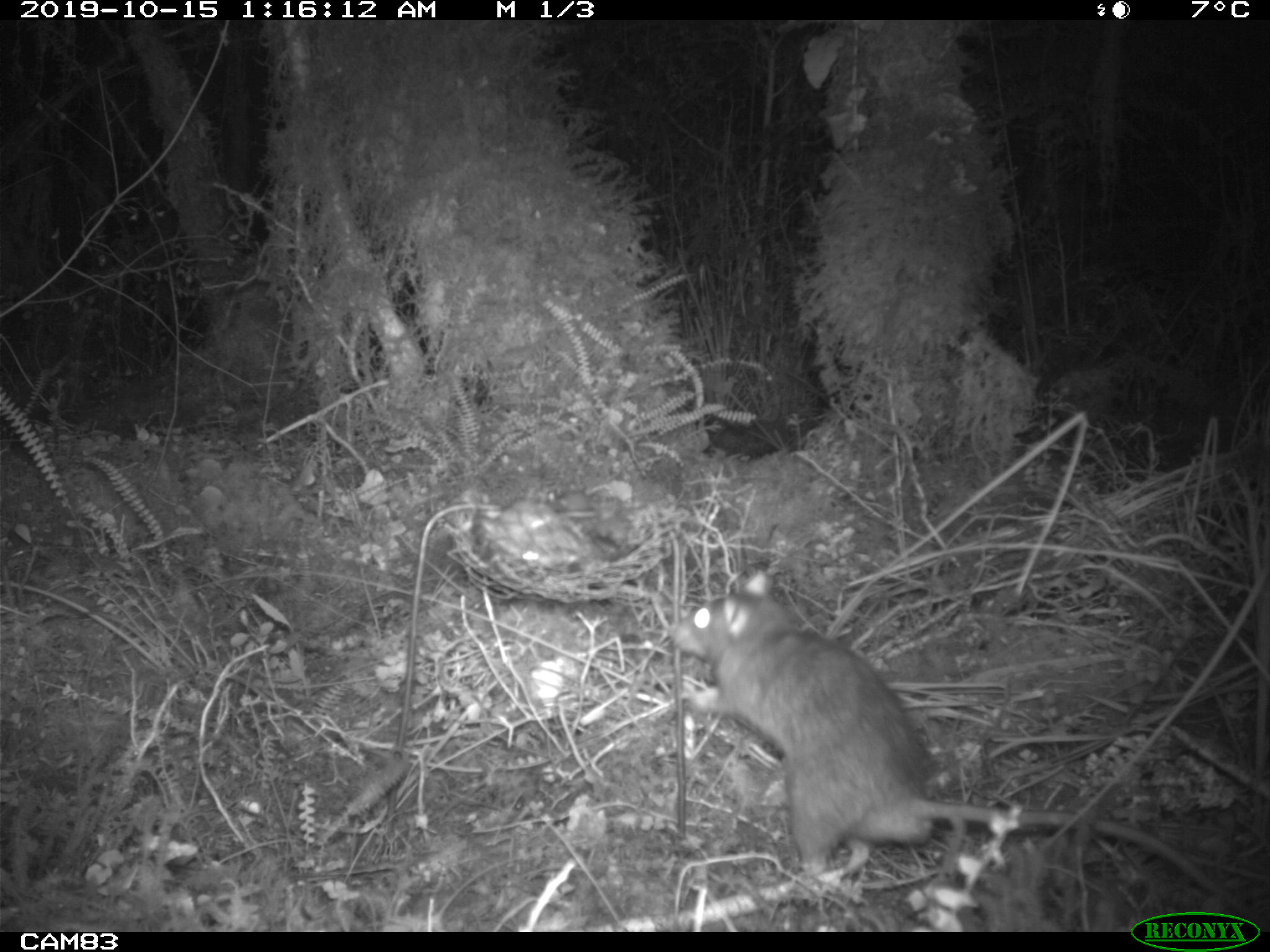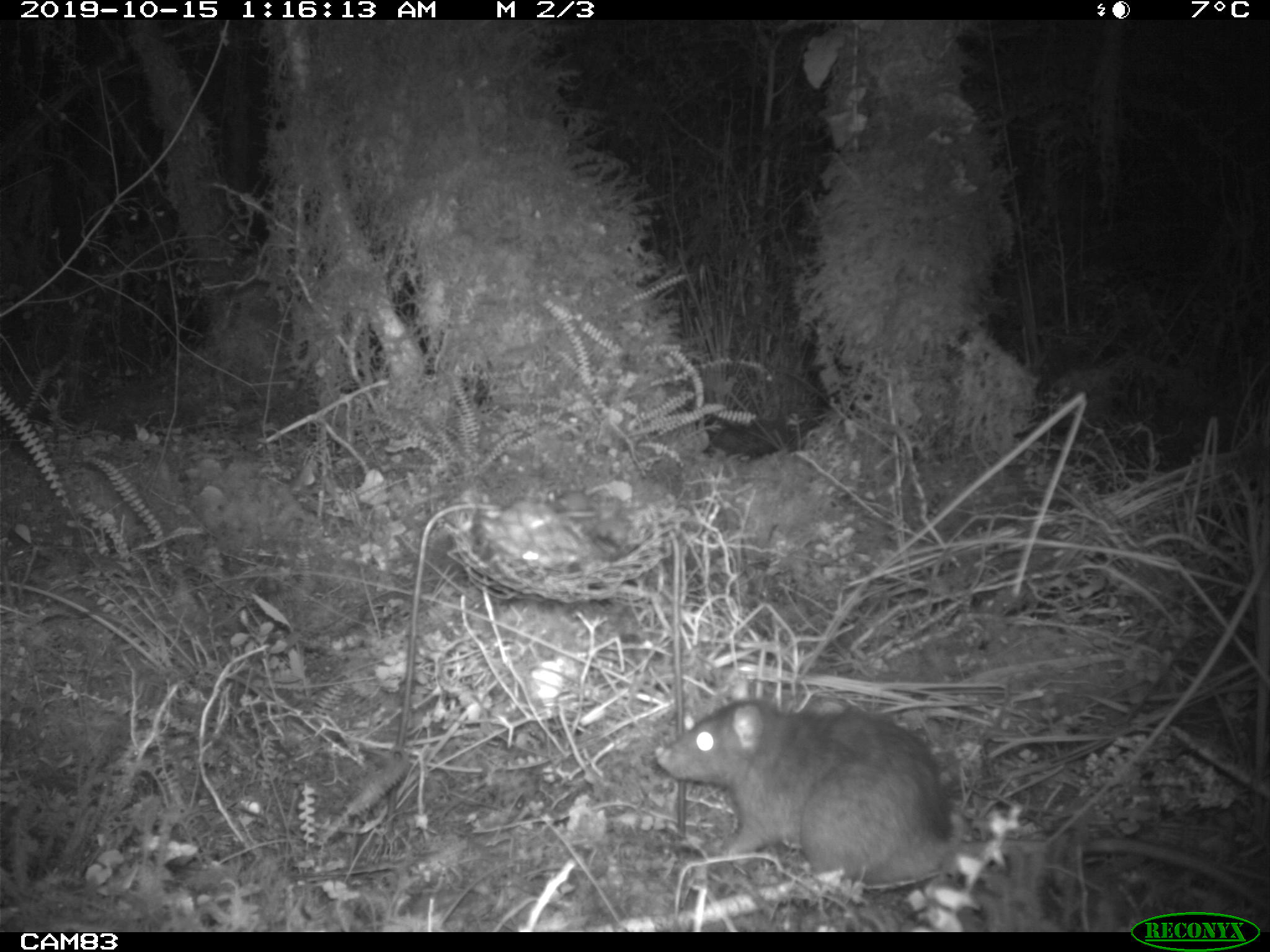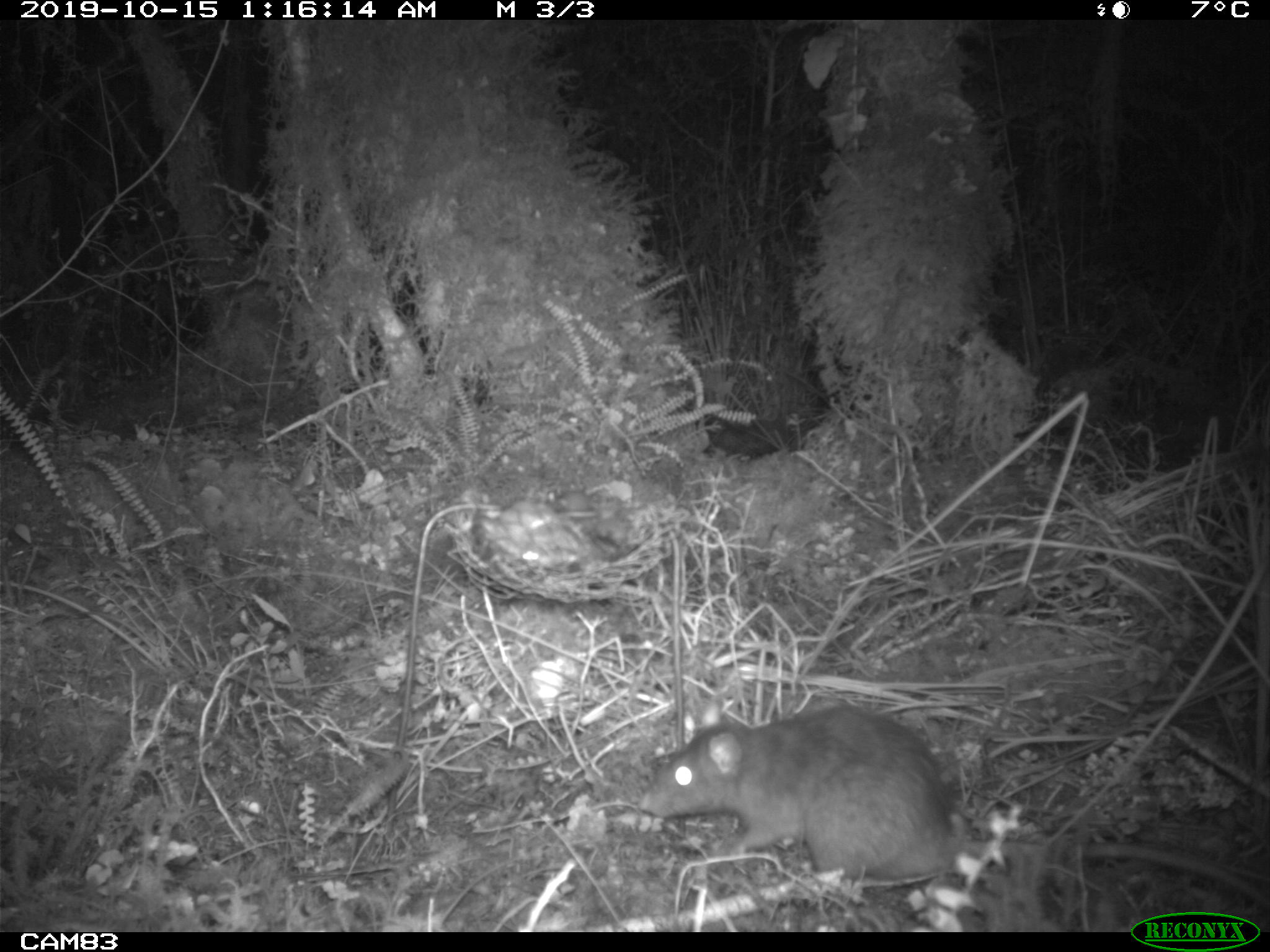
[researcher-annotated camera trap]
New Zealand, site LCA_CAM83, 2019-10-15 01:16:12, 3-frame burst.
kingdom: Animalia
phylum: Chordata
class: Mammalia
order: Rodentia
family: Muridae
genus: Rattus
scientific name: Rattus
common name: rat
Rat (Rattus).